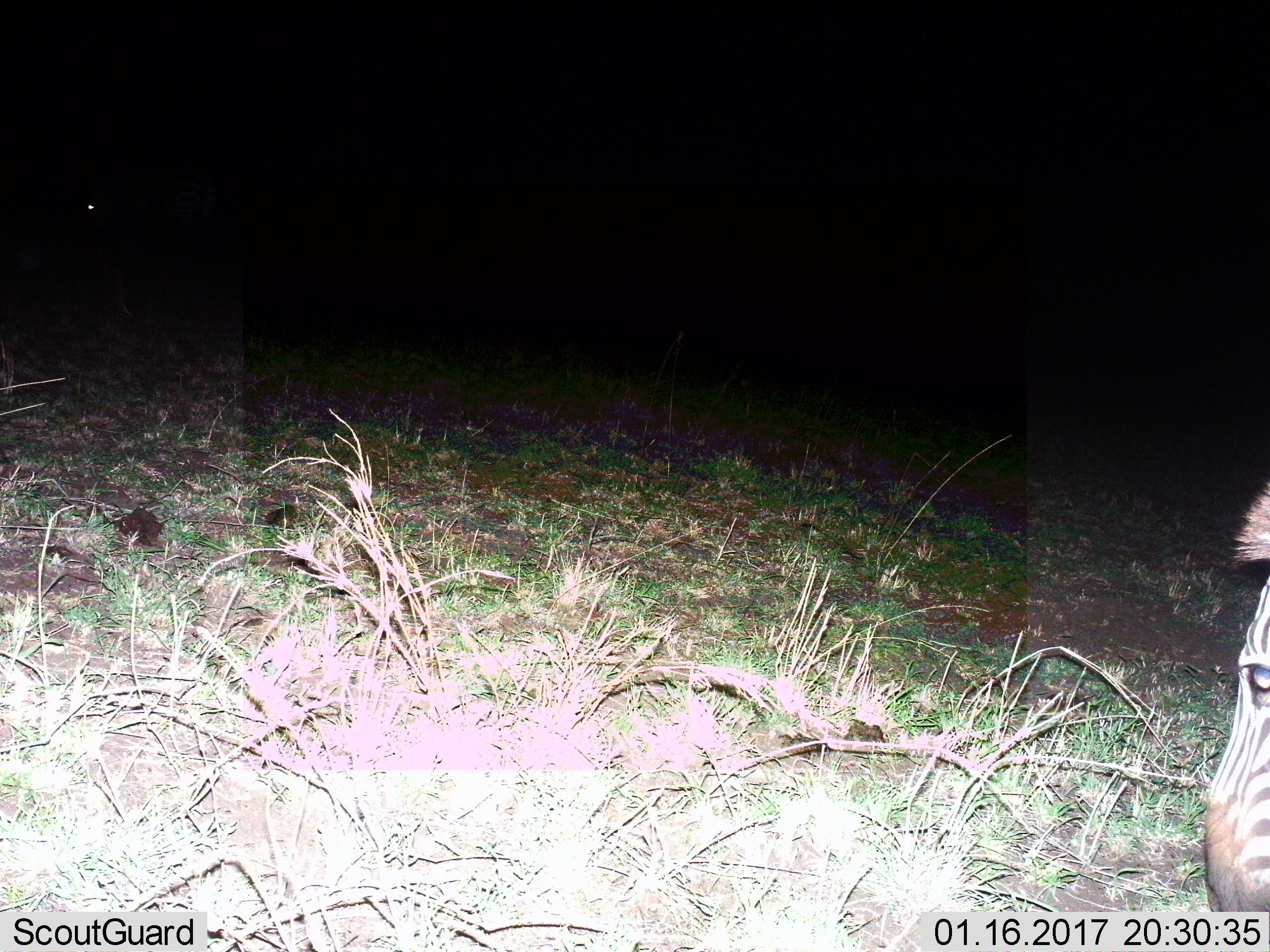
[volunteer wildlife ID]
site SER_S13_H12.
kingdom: Animalia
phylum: Chordata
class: Mammalia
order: Perissodactyla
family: Equidae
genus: Equus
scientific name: Equus quagga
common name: plains zebra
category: zebraplains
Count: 1.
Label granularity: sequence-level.